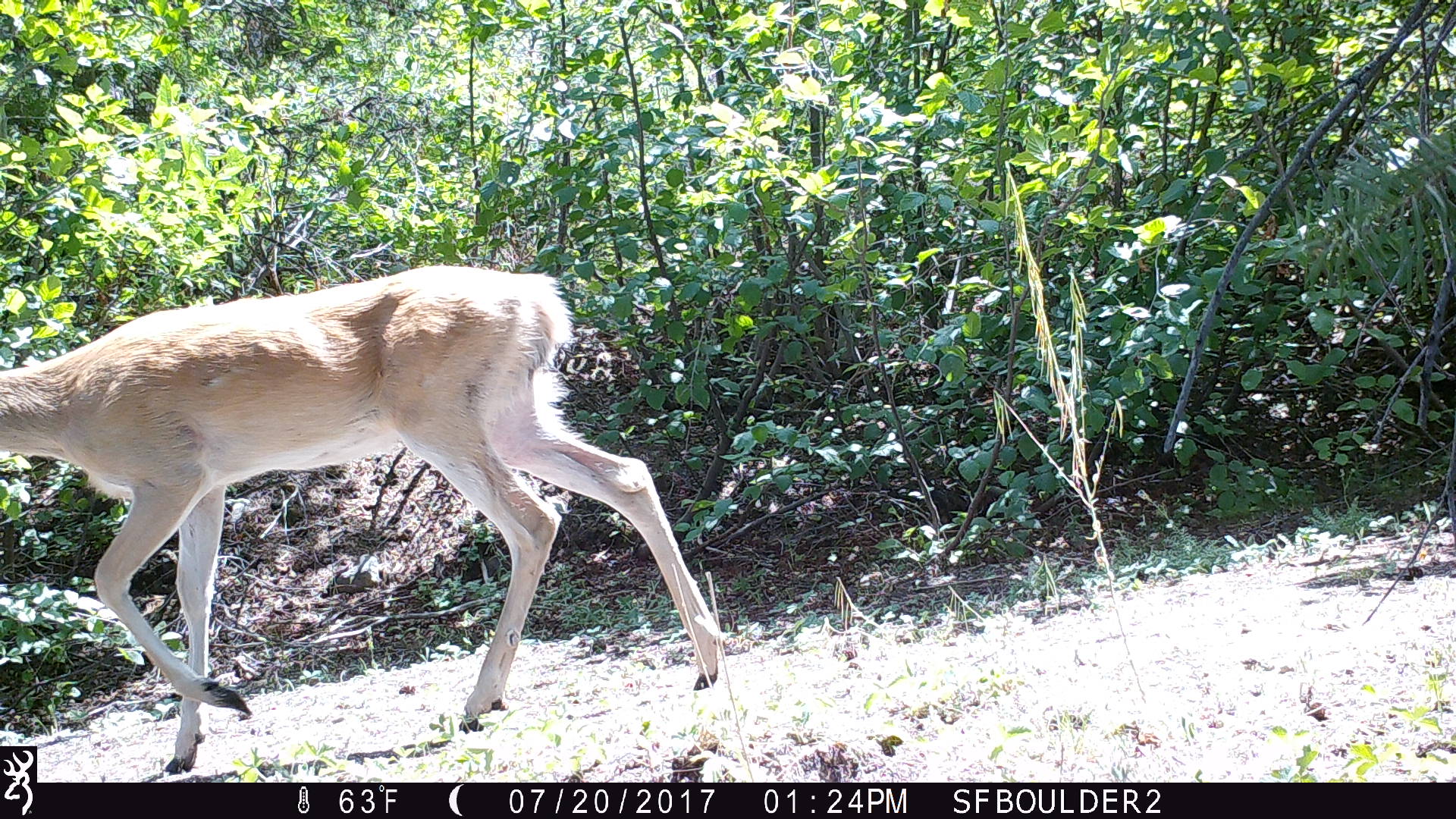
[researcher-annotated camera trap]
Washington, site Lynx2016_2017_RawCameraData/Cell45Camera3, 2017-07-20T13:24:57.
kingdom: Animalia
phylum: Chordata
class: Mammalia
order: Artiodactyla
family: Cervidae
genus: Odocoileus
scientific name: Odocoileus virginianus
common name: white-tailed deer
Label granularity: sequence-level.